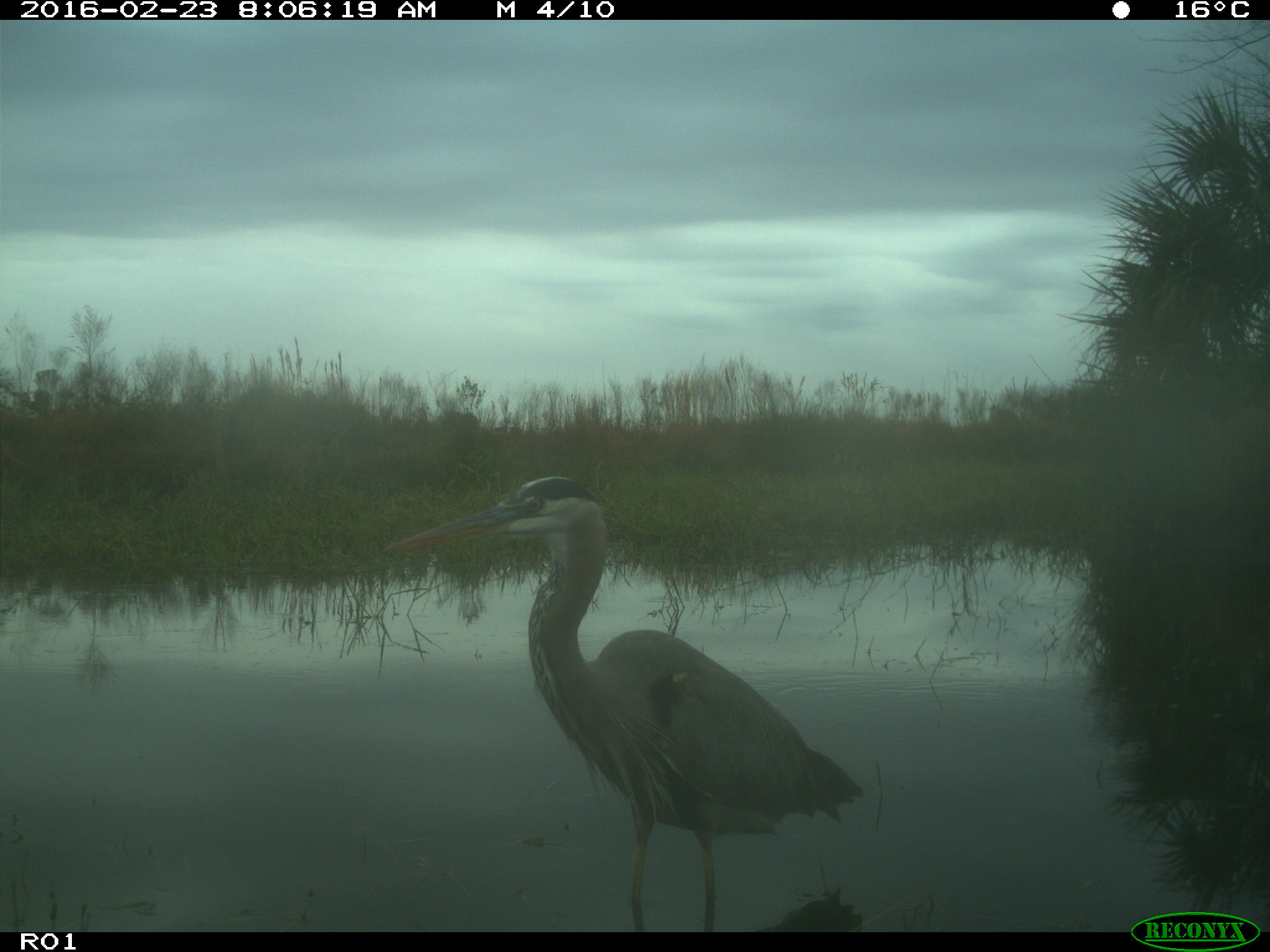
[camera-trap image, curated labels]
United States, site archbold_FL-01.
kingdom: Animalia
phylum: Chordata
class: Aves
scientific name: Aves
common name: birds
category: unidentified bird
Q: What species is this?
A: Unidentified bird (birds) (Aves).